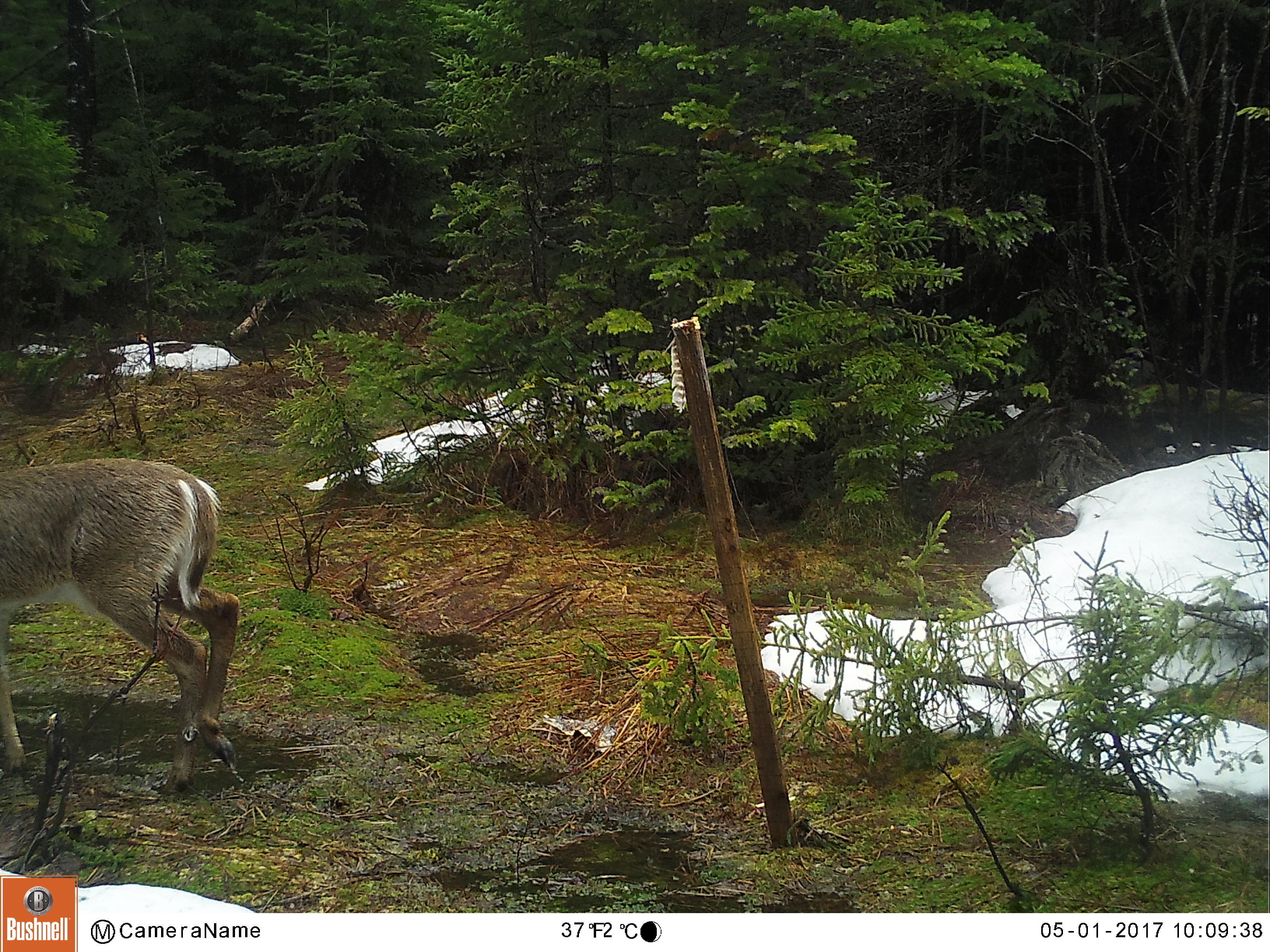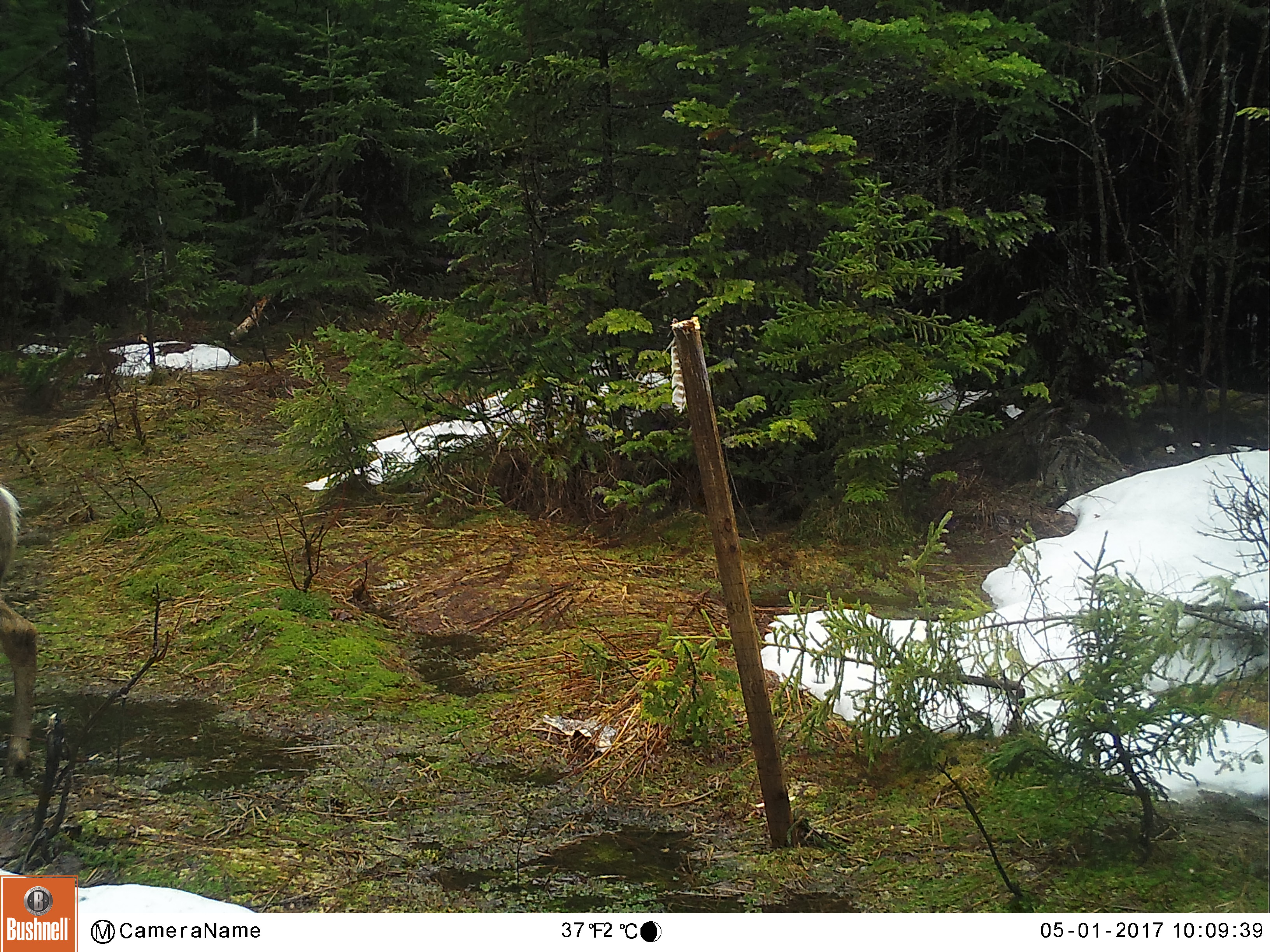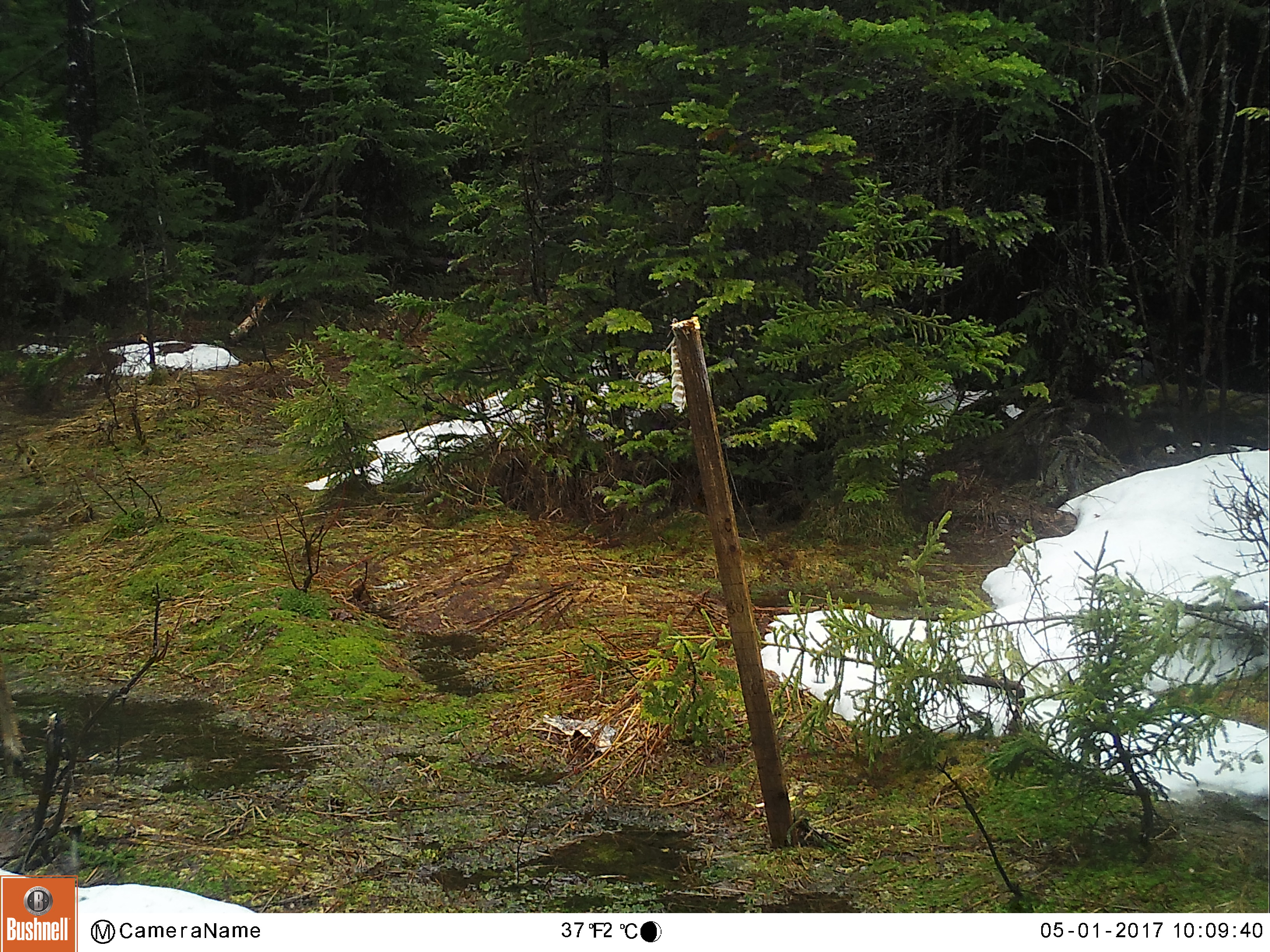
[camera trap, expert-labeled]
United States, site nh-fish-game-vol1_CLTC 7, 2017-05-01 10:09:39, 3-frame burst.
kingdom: Animalia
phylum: Chordata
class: Mammalia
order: Artiodactyla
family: Cervidae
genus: Odocoileus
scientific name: Odocoileus virginianus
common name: white-tailed deer